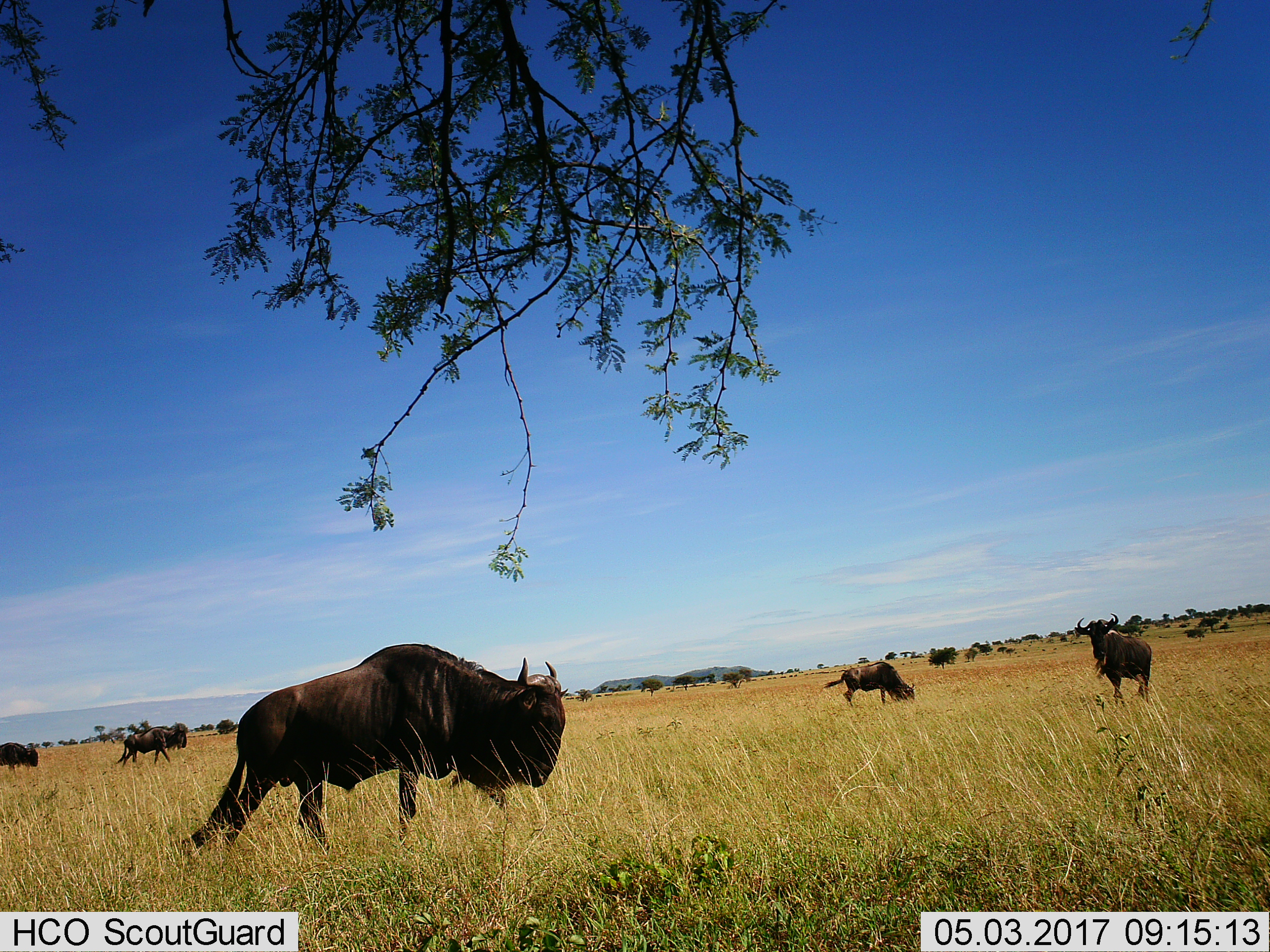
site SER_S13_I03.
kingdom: Animalia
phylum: Chordata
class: Mammalia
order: Artiodactyla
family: Bovidae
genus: Connochaetes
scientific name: Connochaetes taurinus taurinus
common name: blue wildebeest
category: wildebeestblue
Wildebeestblue (blue wildebeest) (Connochaetes taurinus taurinus), count 11-50. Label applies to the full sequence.